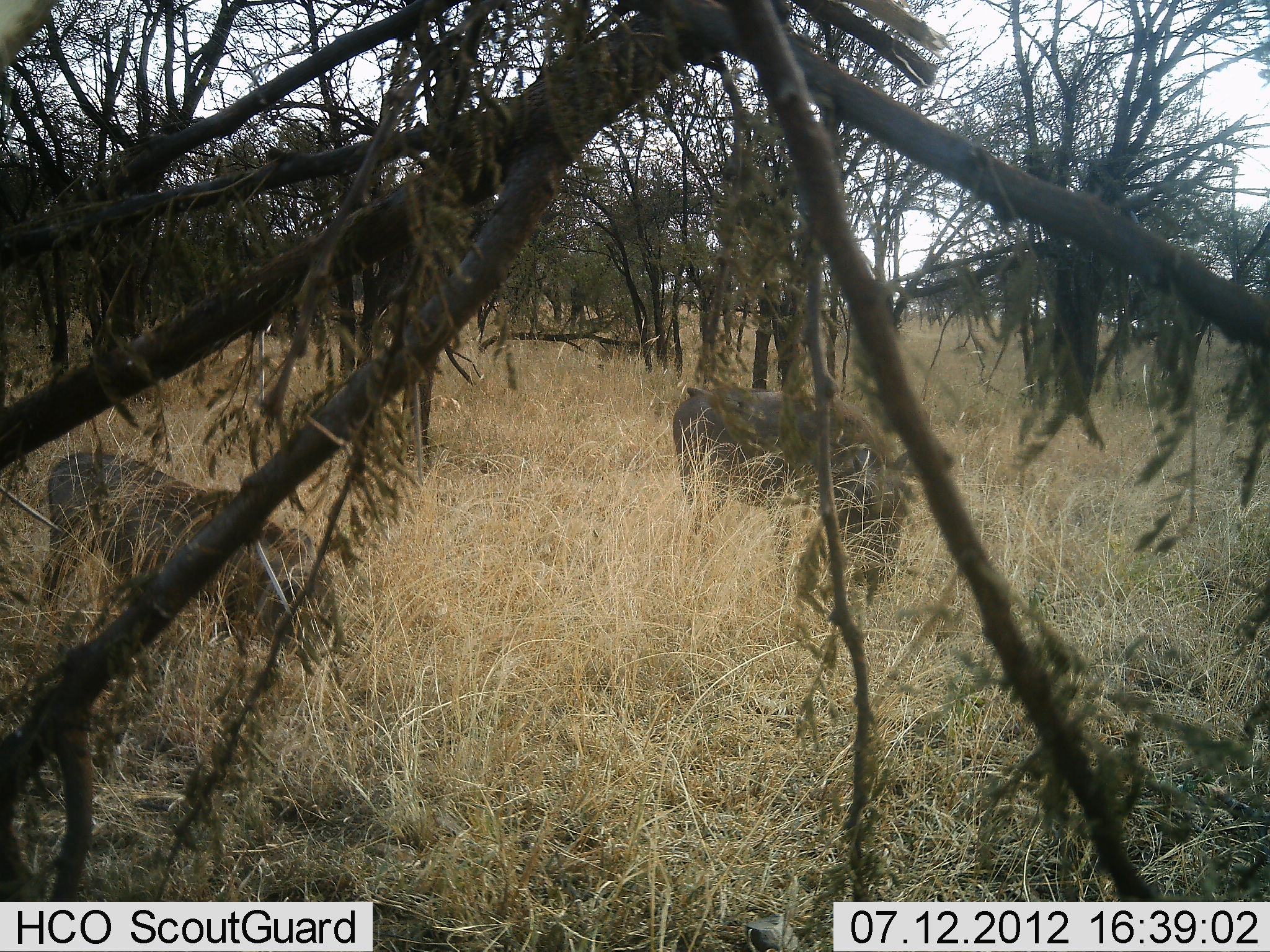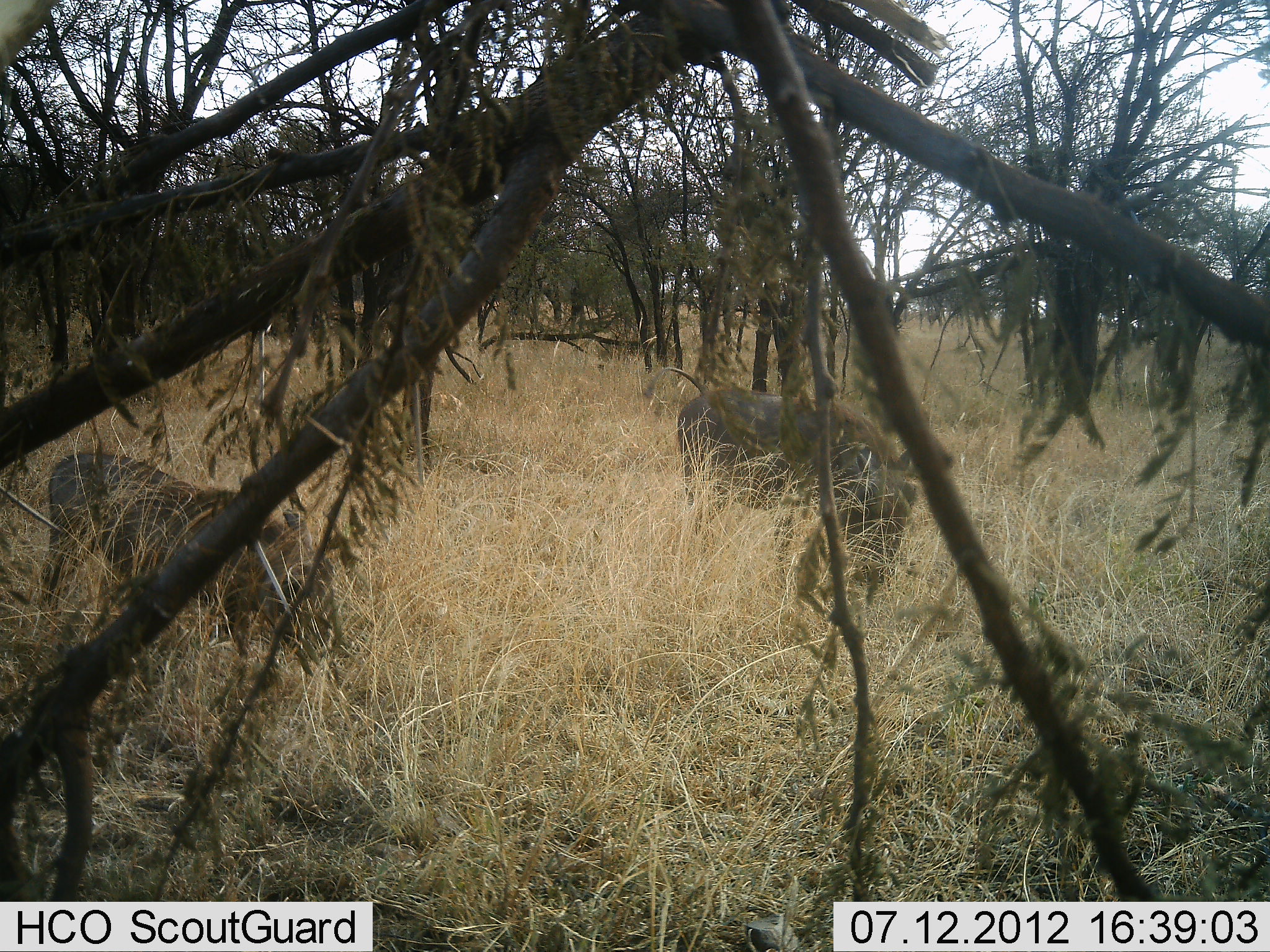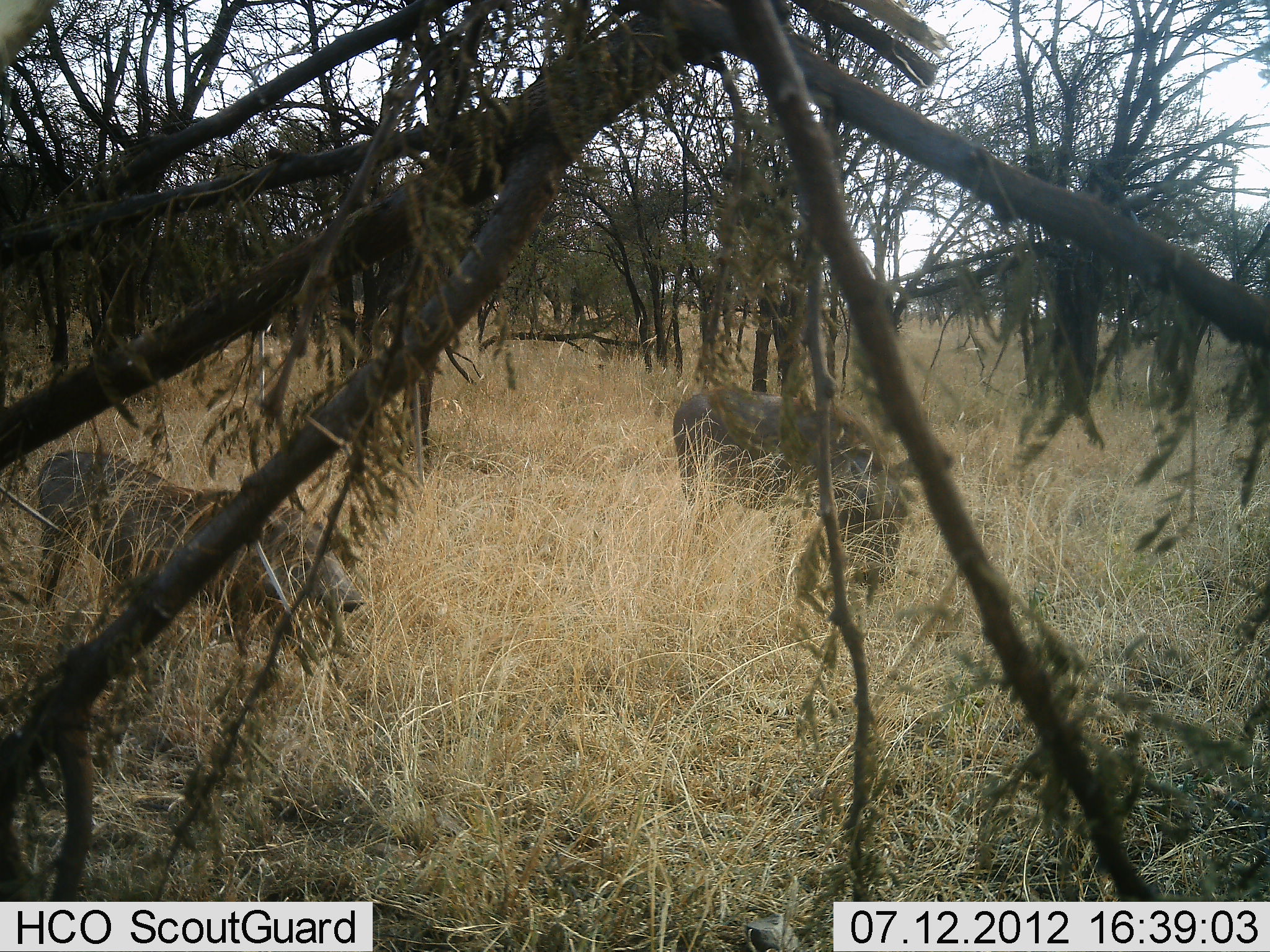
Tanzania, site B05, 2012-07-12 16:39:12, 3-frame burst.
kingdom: Animalia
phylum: Chordata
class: Mammalia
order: Artiodactyla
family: Suidae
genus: Phacochoerus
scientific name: Phacochoerus africanus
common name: warthog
Warthog (Phacochoerus africanus), count 2. Behavior (volunteer vote fractions): standing 40%, resting 0%, moving 0%, interacting 0%. Young present (vote fraction): 0%. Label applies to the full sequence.